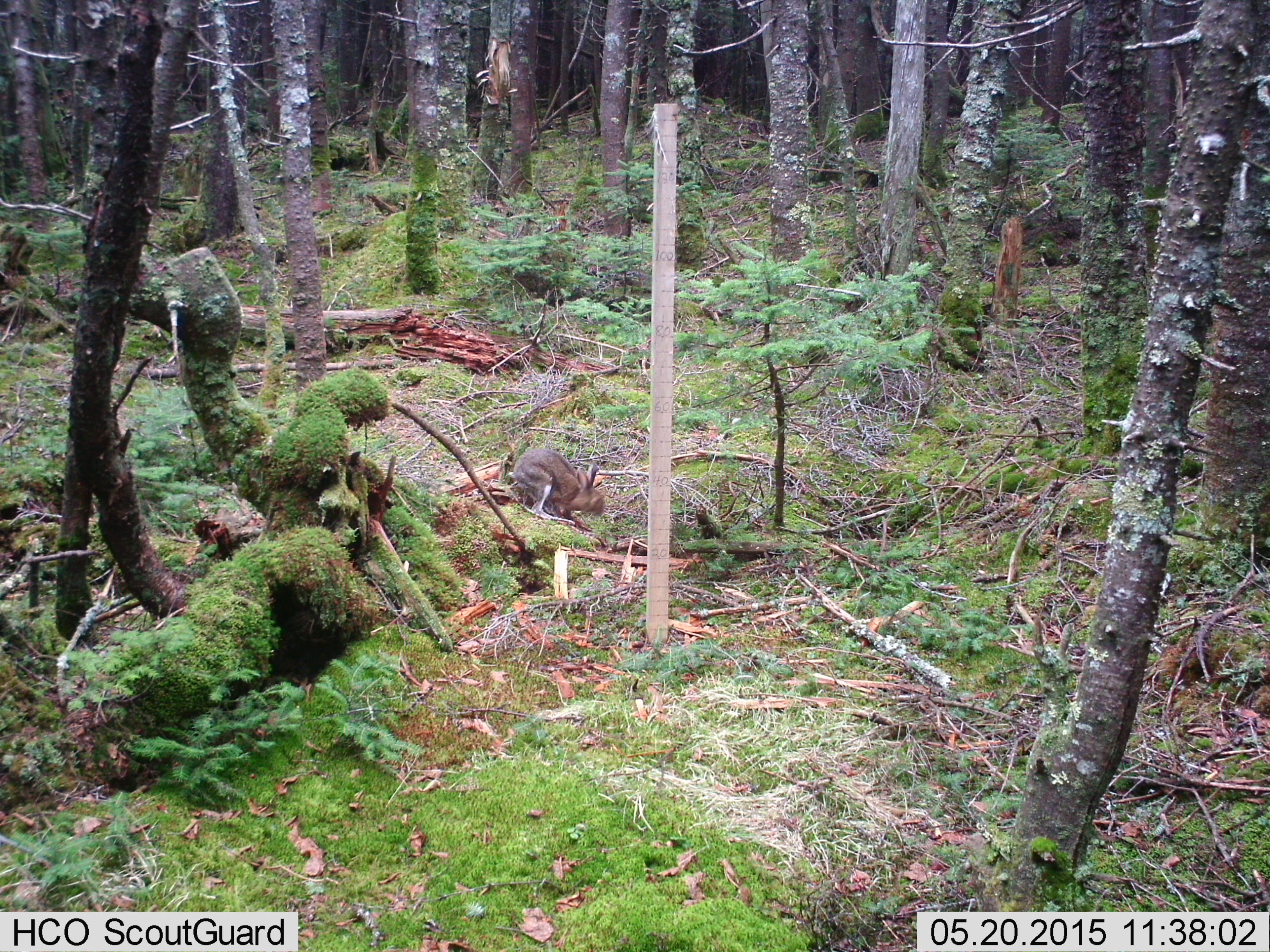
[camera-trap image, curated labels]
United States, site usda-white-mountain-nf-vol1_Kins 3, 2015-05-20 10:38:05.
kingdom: Animalia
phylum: Chordata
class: Mammalia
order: Lagomorpha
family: Leporidae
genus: Lepus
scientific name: Lepus americanus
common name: snowshoe hare